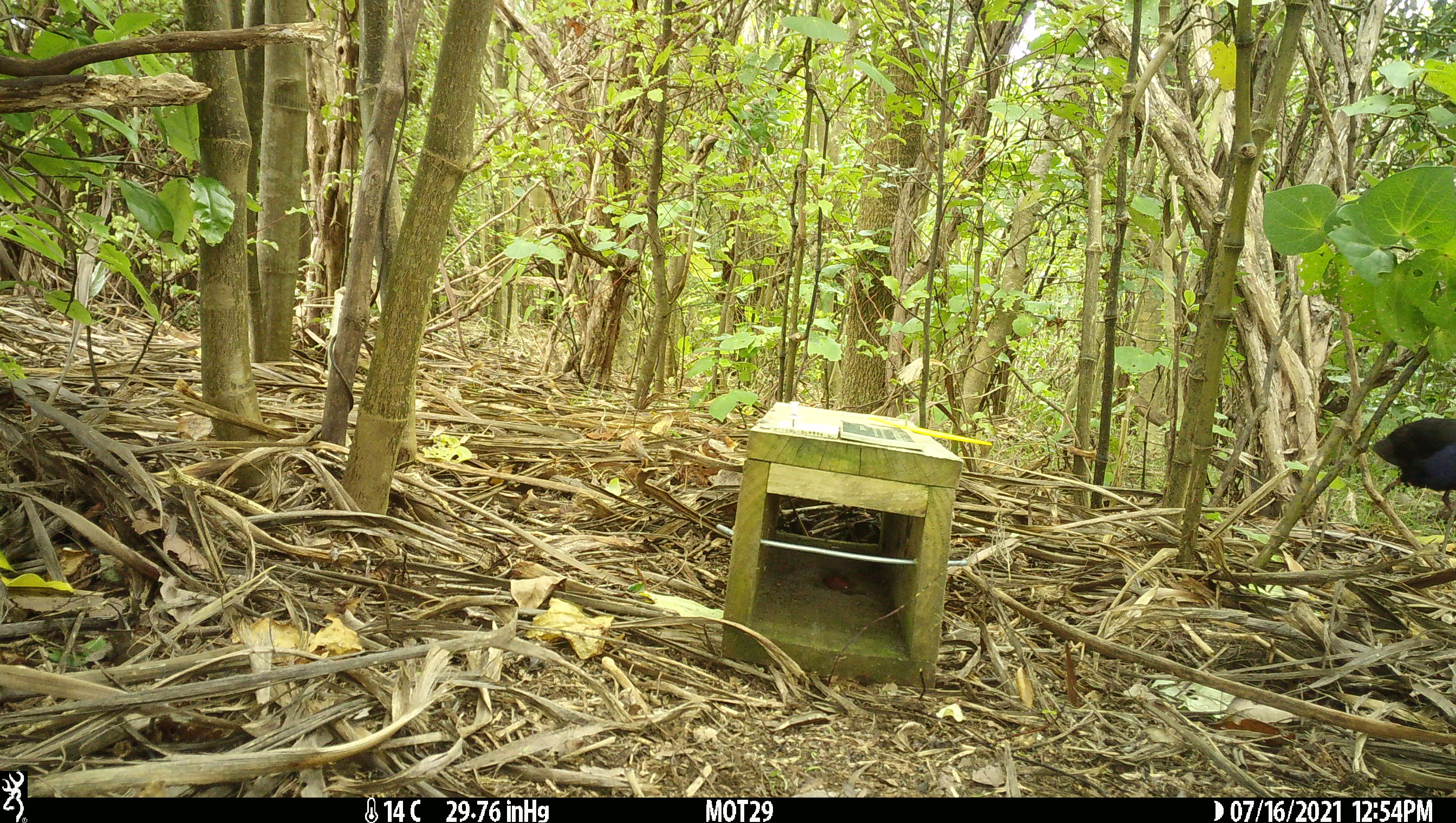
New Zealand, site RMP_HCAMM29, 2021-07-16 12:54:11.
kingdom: Animalia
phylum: Chordata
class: Aves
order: Gruiformes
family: Rallidae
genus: Porphyrio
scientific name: Porphyrio melanotus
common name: australasian swamphen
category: pukeko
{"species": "pukeko (australasian swamphen) (Porphyrio melanotus)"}